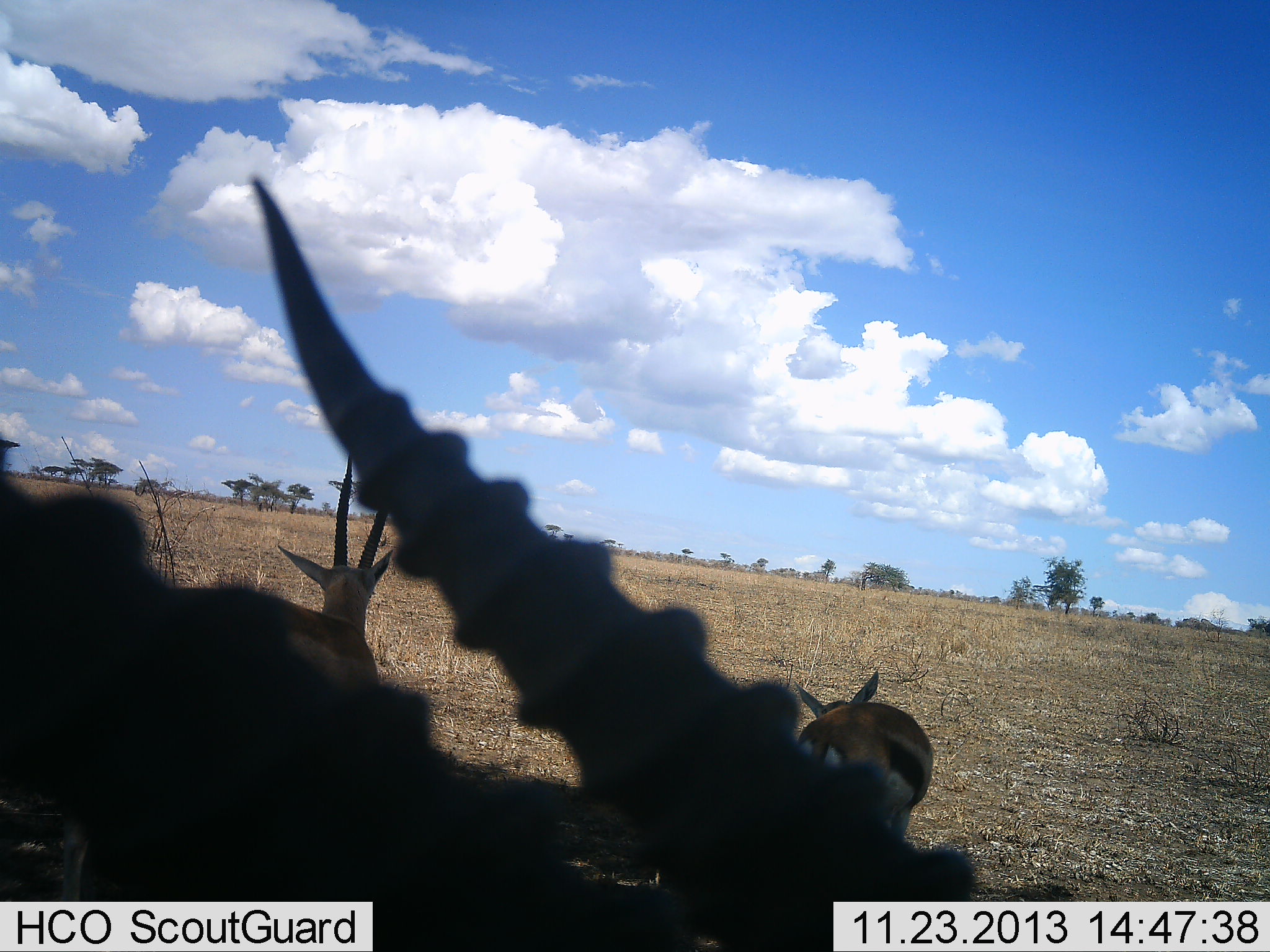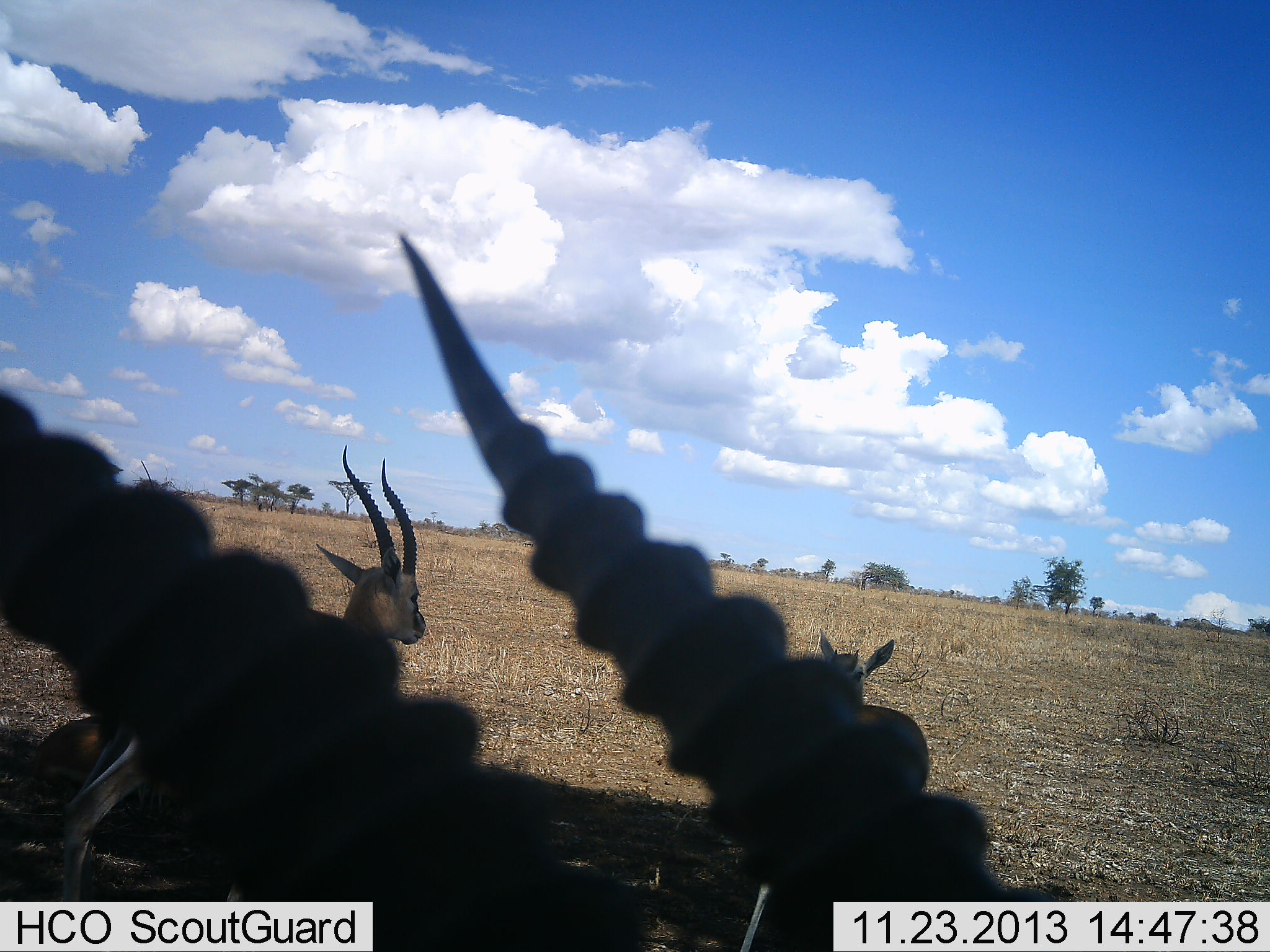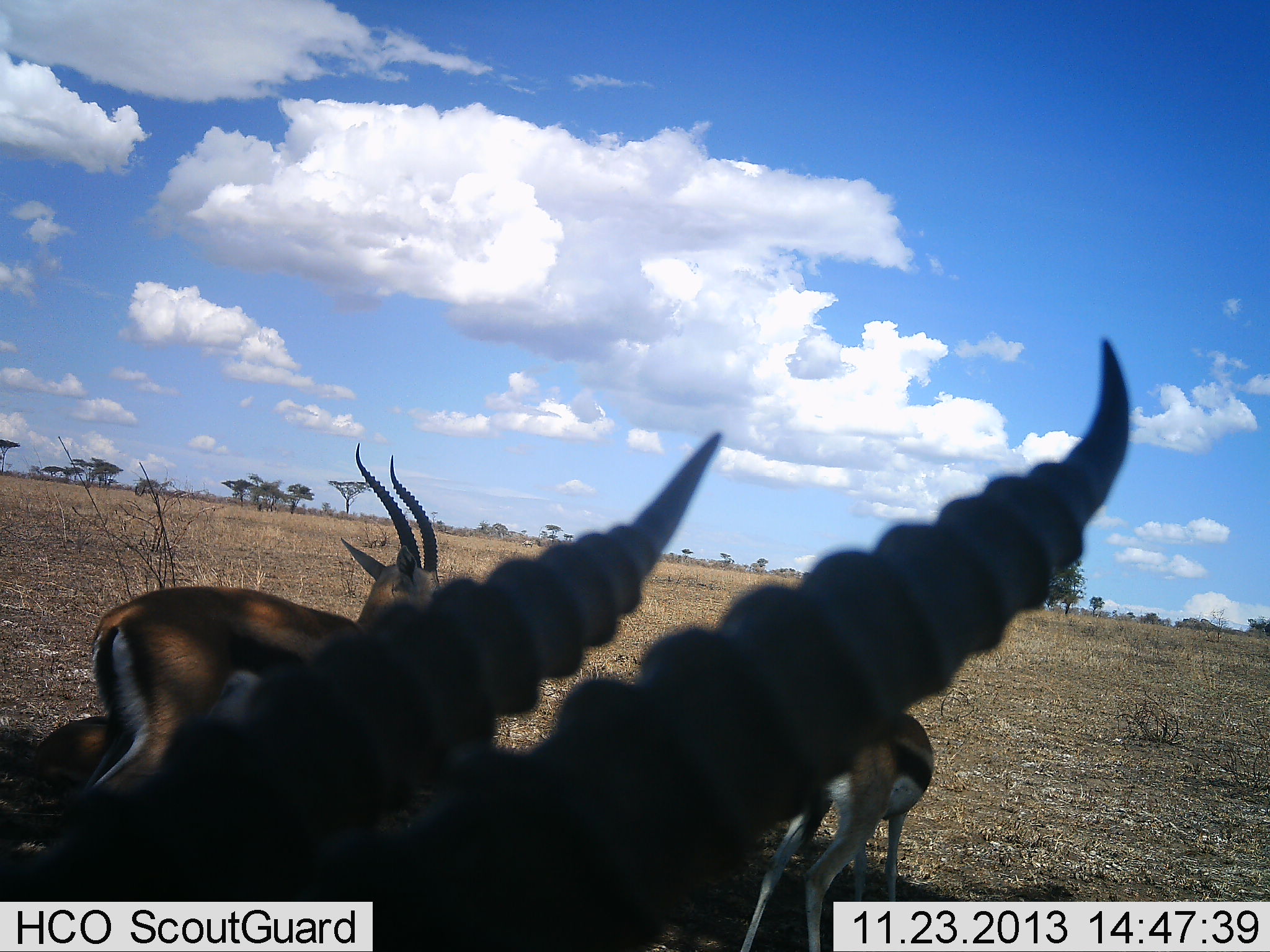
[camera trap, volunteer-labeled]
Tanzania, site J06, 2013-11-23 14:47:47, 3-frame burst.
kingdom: Animalia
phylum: Chordata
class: Mammalia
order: Artiodactyla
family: Bovidae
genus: Eudorcas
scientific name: Eudorcas thomsonii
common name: thomson's gazelle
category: gazellethomsons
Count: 3.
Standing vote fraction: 80%.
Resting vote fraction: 20%.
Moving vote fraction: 40%.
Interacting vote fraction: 0%.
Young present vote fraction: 20%.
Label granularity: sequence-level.